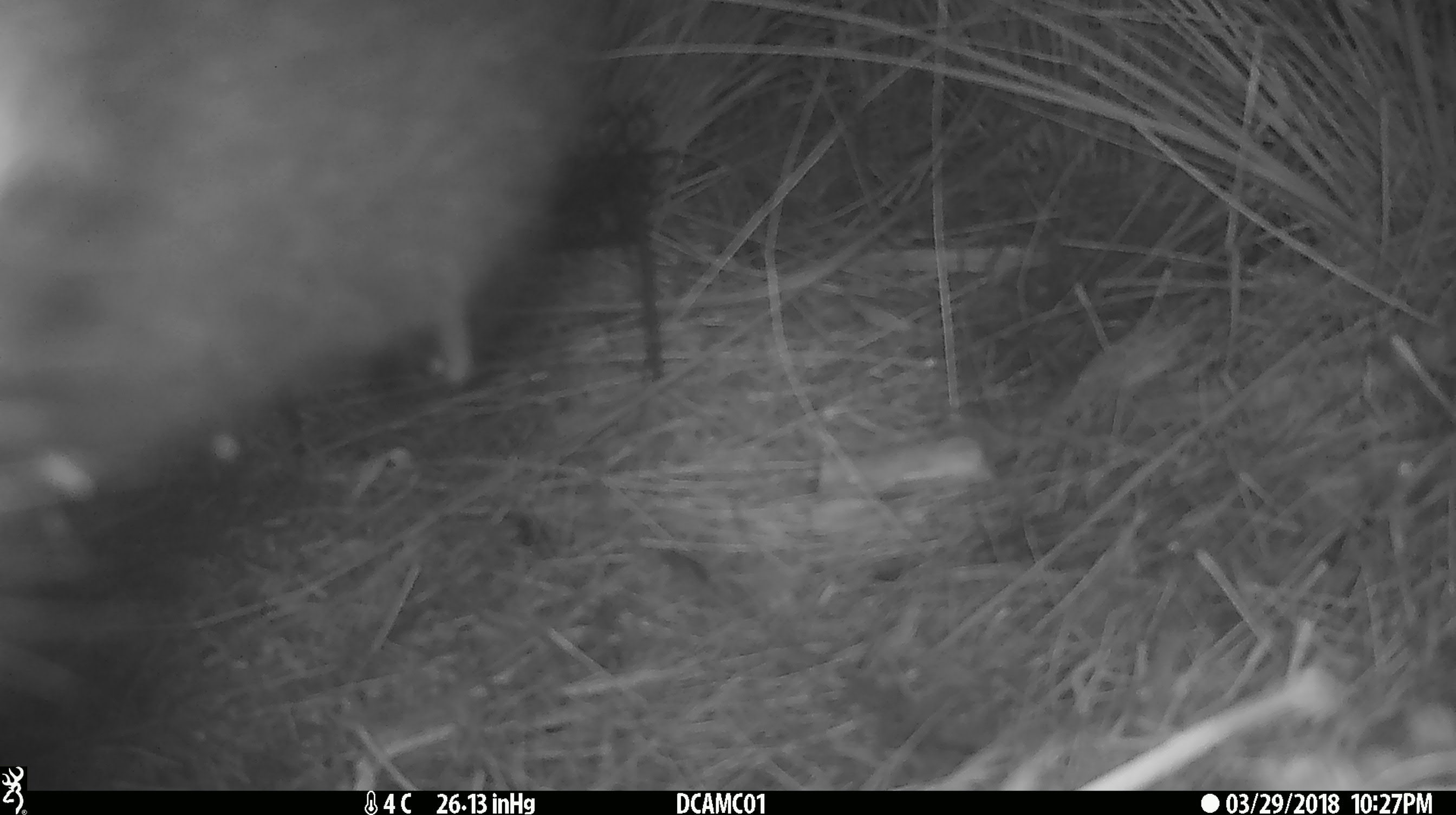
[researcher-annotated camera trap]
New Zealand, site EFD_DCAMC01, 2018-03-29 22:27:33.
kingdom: Animalia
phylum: Chordata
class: Mammalia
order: Diprotodontia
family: Phalangeridae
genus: Trichosurus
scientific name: Trichosurus vulpecula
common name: common brushtail possum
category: possum